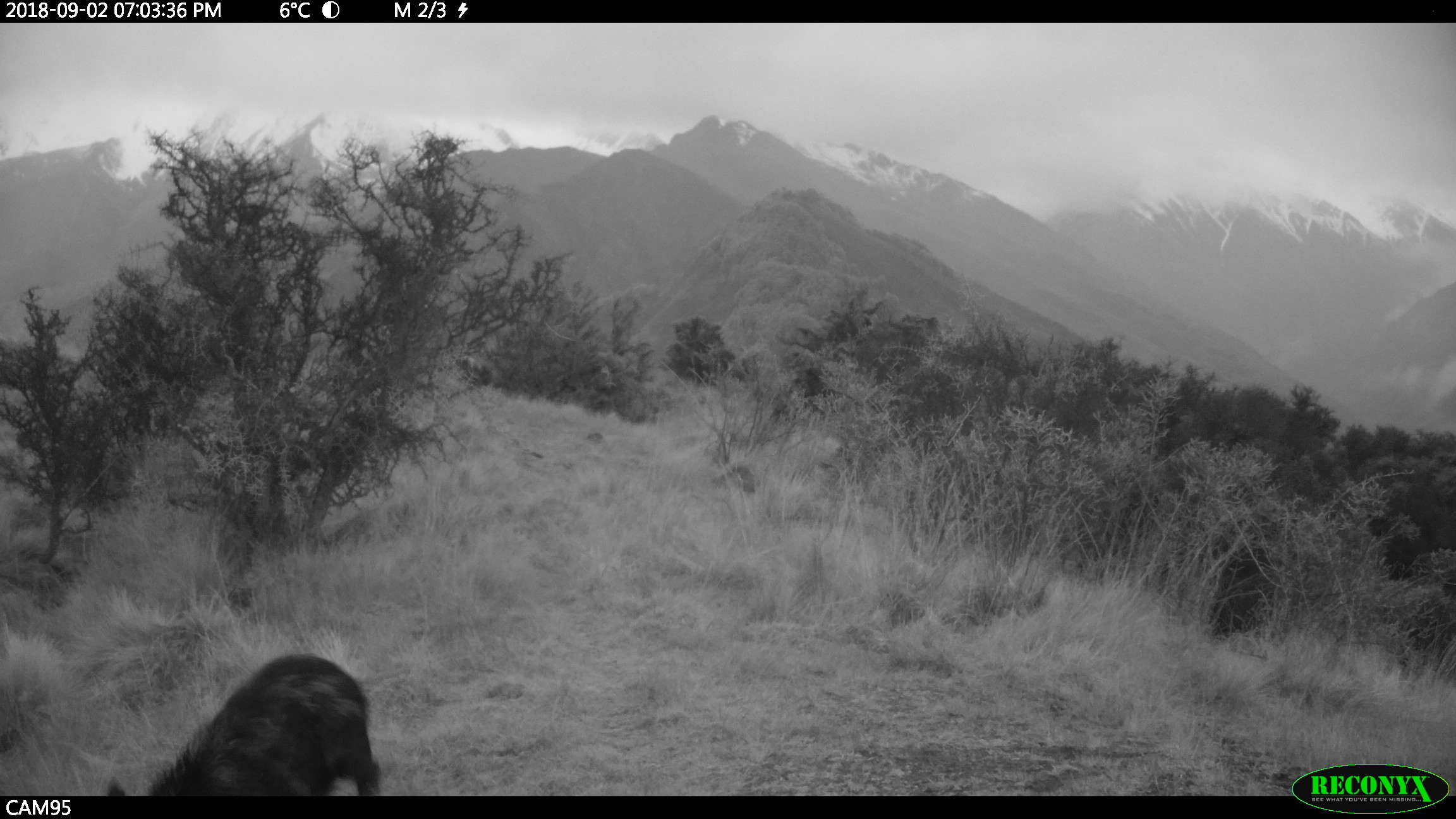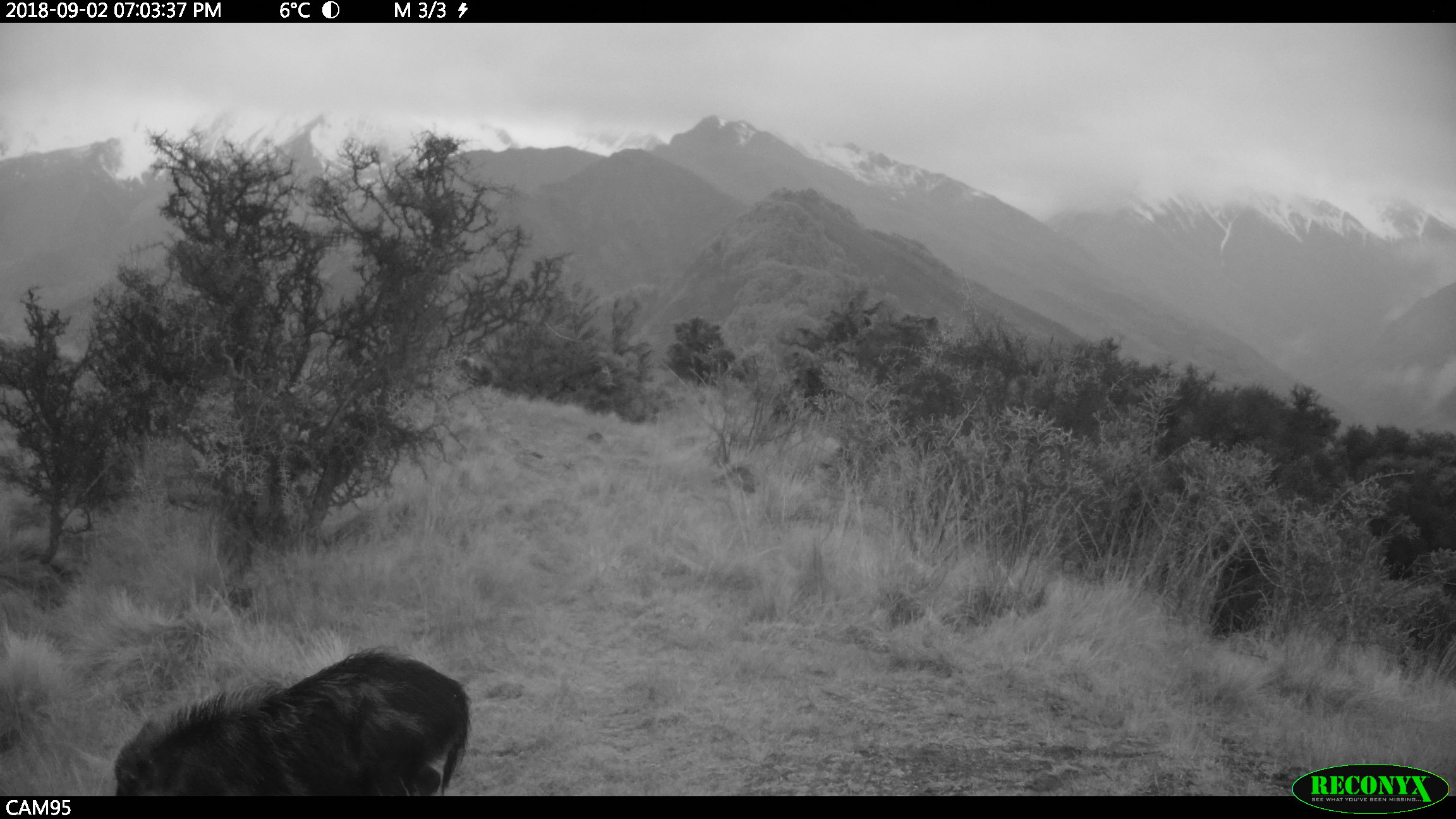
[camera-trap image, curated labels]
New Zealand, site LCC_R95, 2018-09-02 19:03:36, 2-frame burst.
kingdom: Animalia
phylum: Chordata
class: Mammalia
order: Artiodactyla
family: Suidae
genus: Sus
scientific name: Sus scrofa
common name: pig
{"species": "pig (Sus scrofa)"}